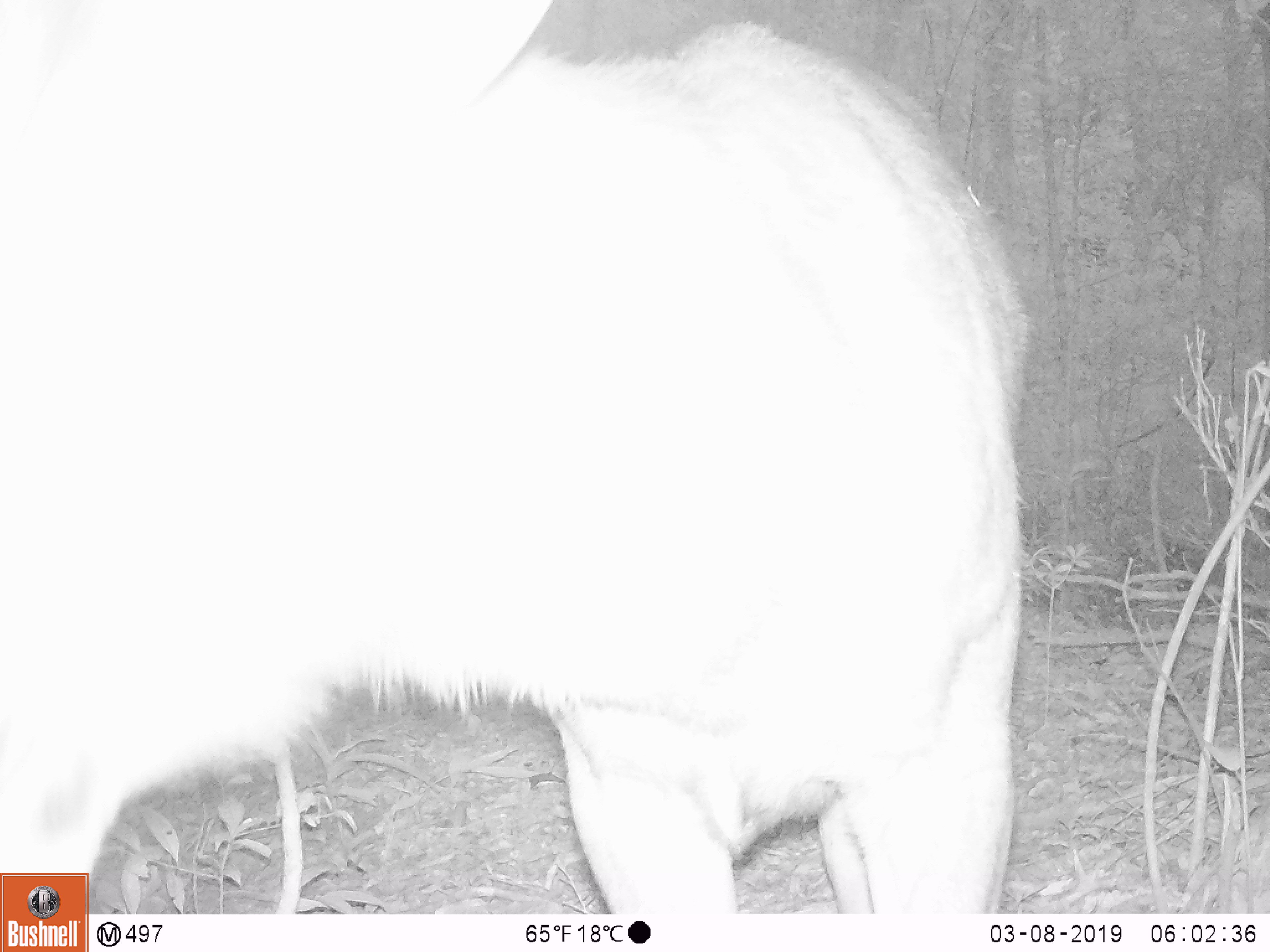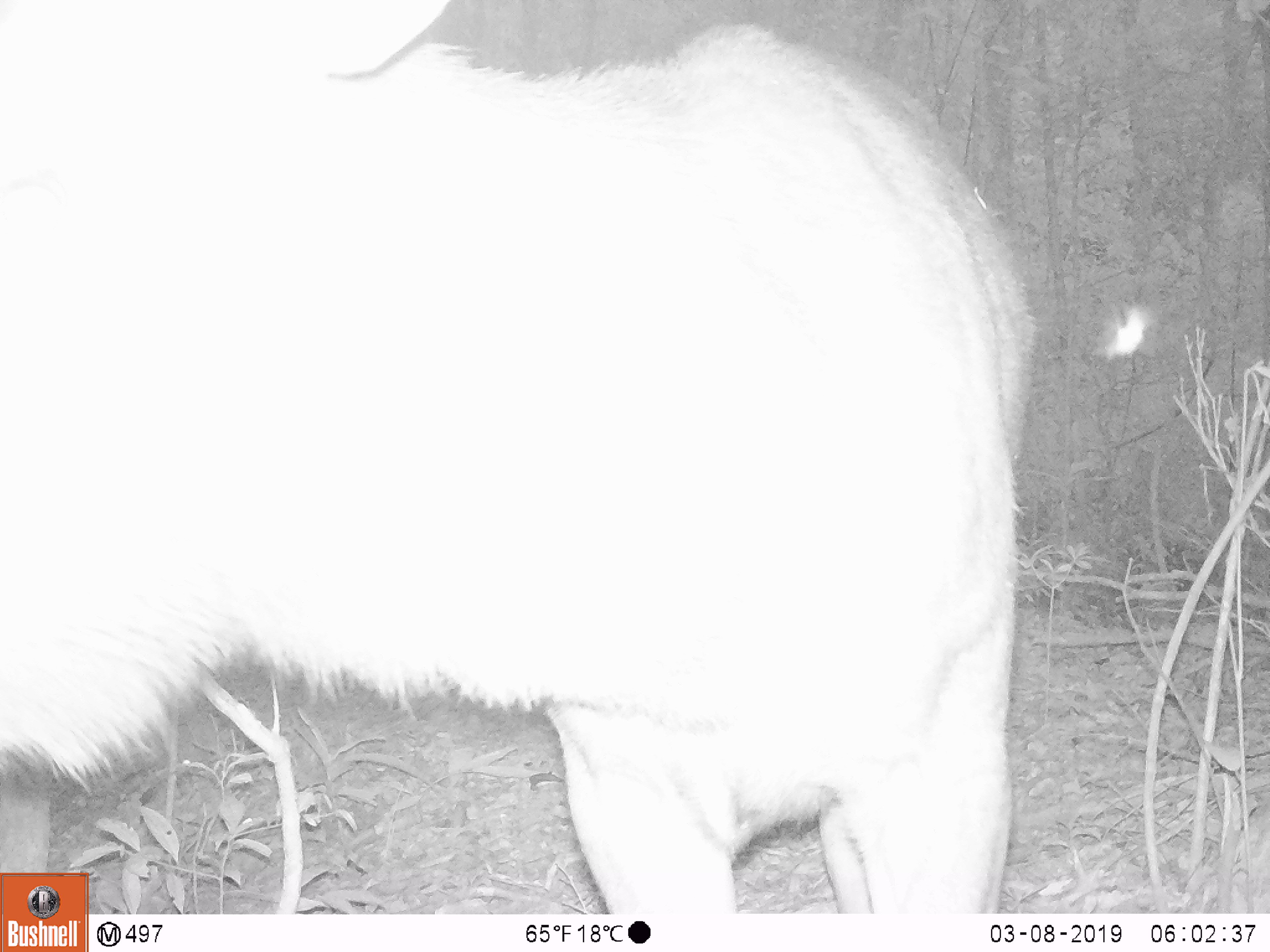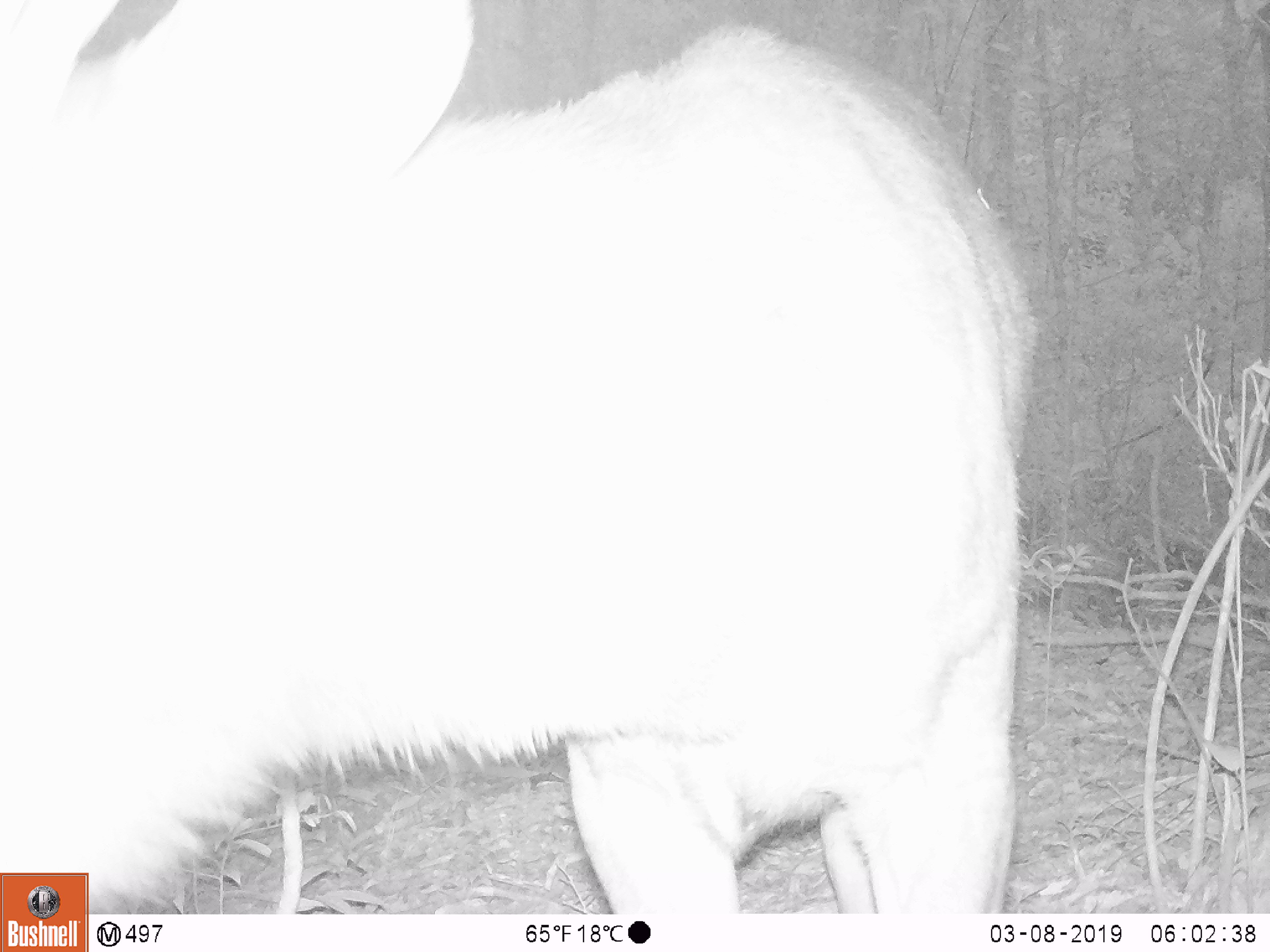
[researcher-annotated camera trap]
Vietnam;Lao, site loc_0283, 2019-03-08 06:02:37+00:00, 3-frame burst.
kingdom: Animalia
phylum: Chordata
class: Mammalia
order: Artiodactyla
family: Cervidae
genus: Rusa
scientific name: Rusa unicolor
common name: sambar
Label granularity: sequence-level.